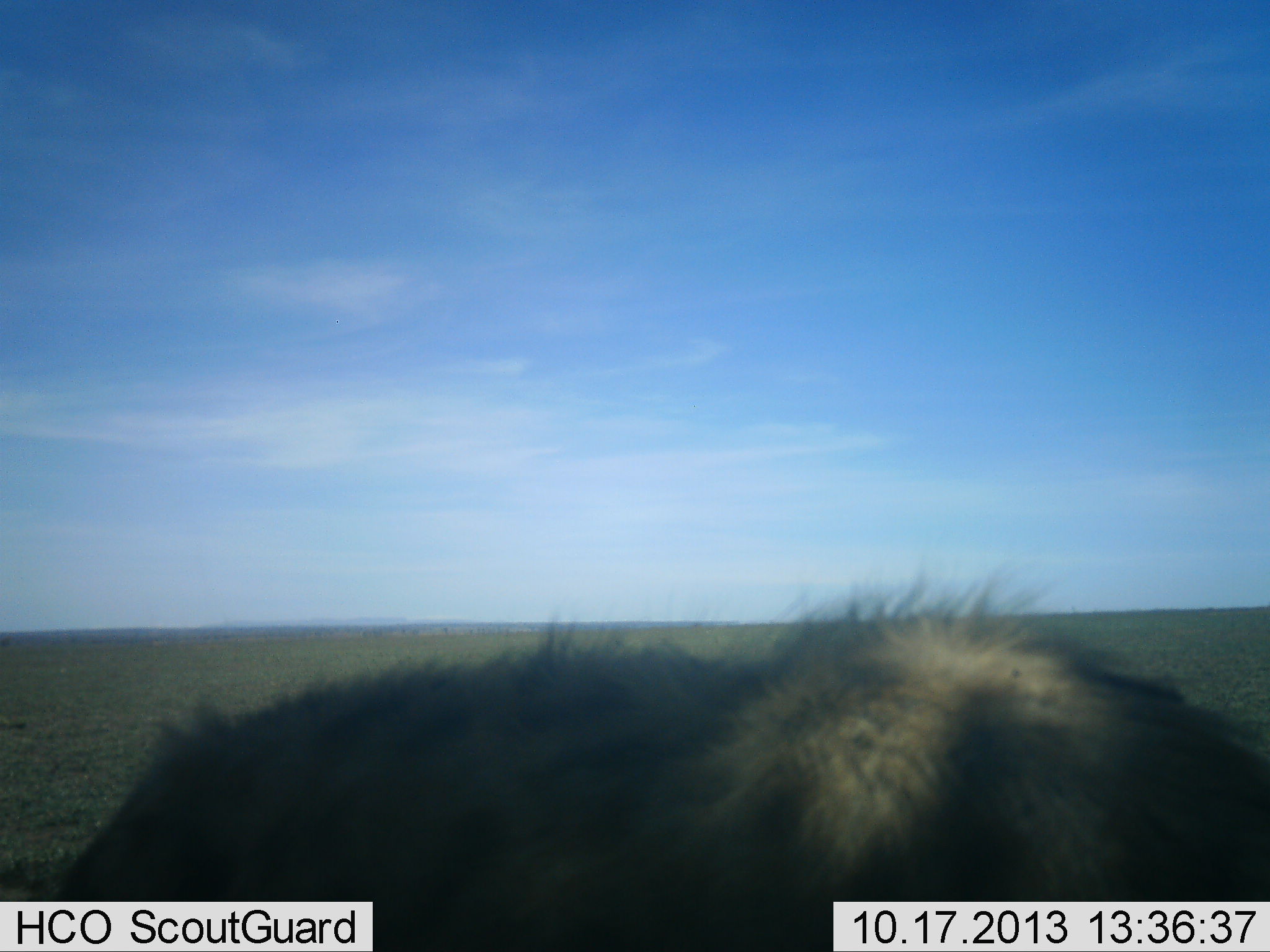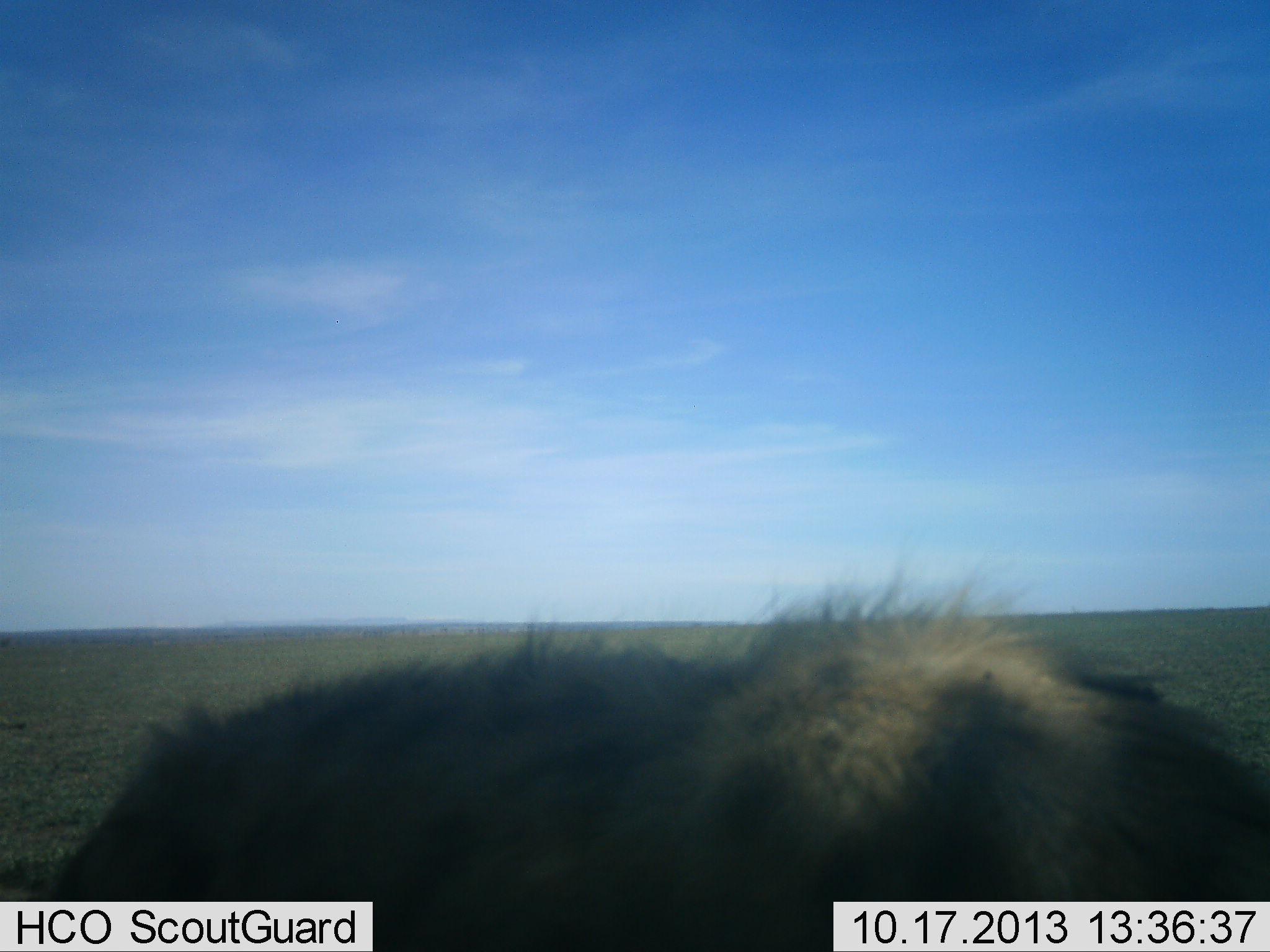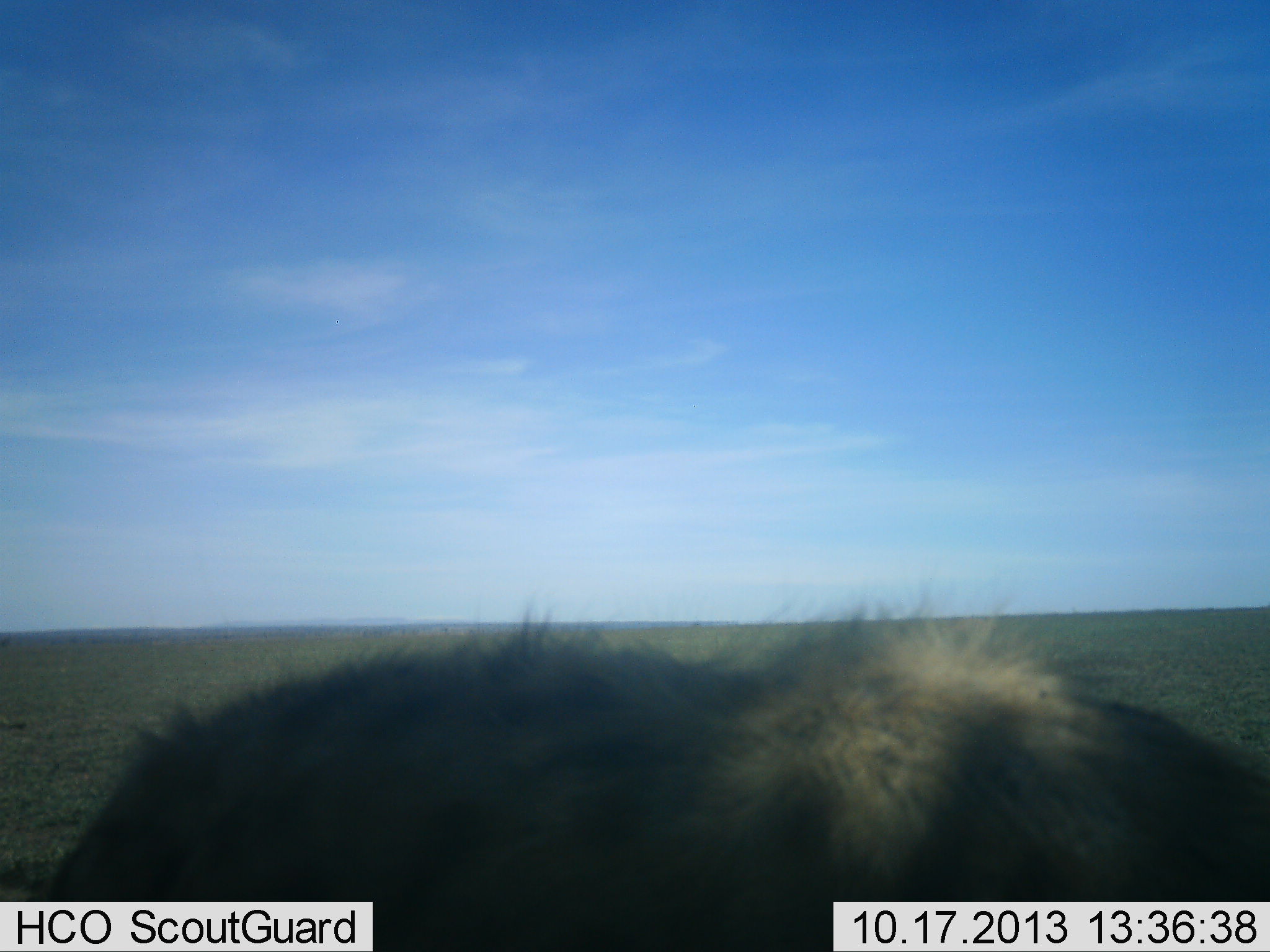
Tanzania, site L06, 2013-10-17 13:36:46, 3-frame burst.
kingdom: Animalia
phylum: Chordata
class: Mammalia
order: Carnivora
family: Hyaenidae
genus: Crocuta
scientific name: Crocuta crocuta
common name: spotted hyena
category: hyenaspotted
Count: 1.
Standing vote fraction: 93%.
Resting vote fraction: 0%.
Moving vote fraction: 7%.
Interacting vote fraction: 0%.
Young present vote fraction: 0%.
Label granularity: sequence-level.